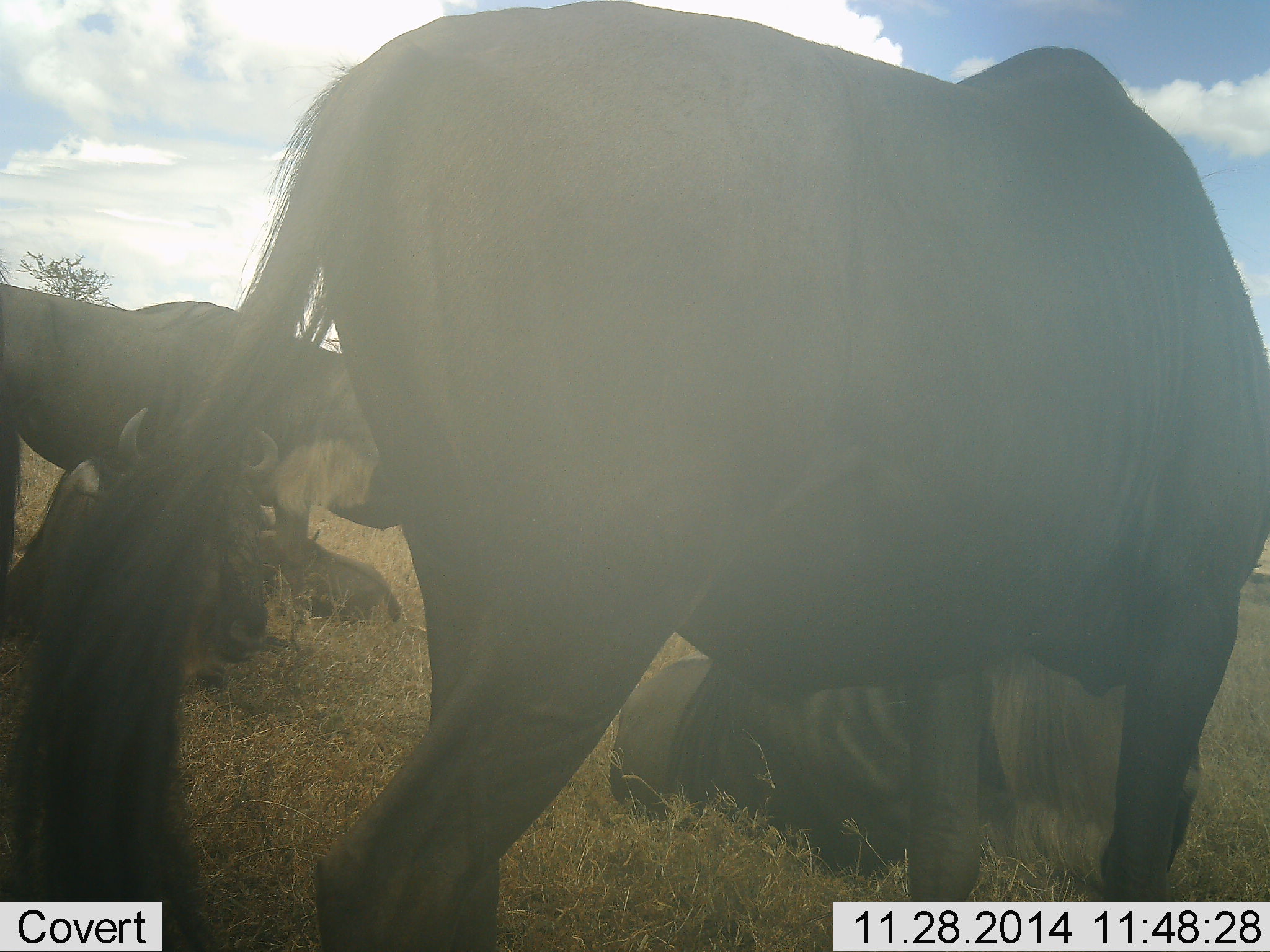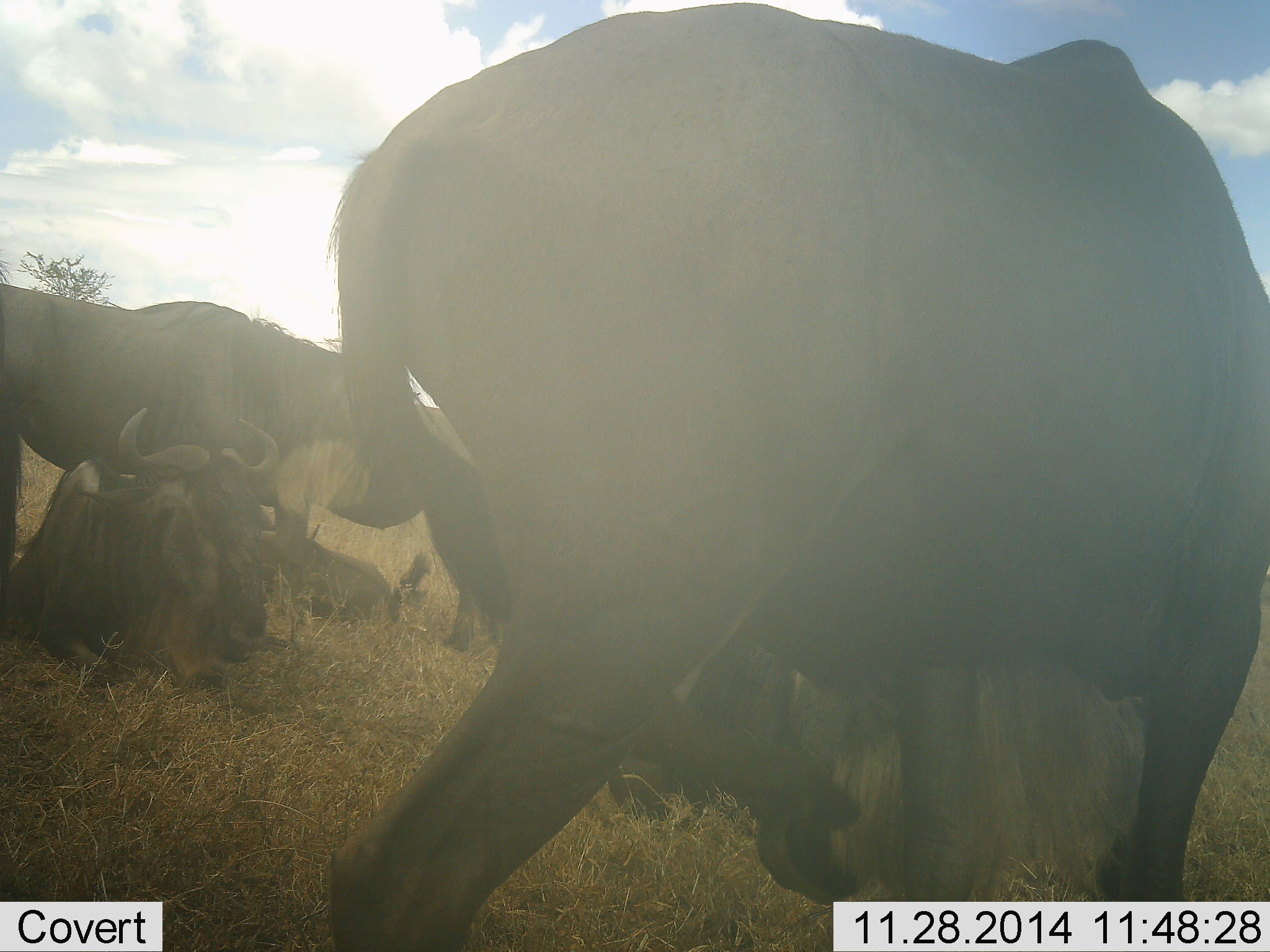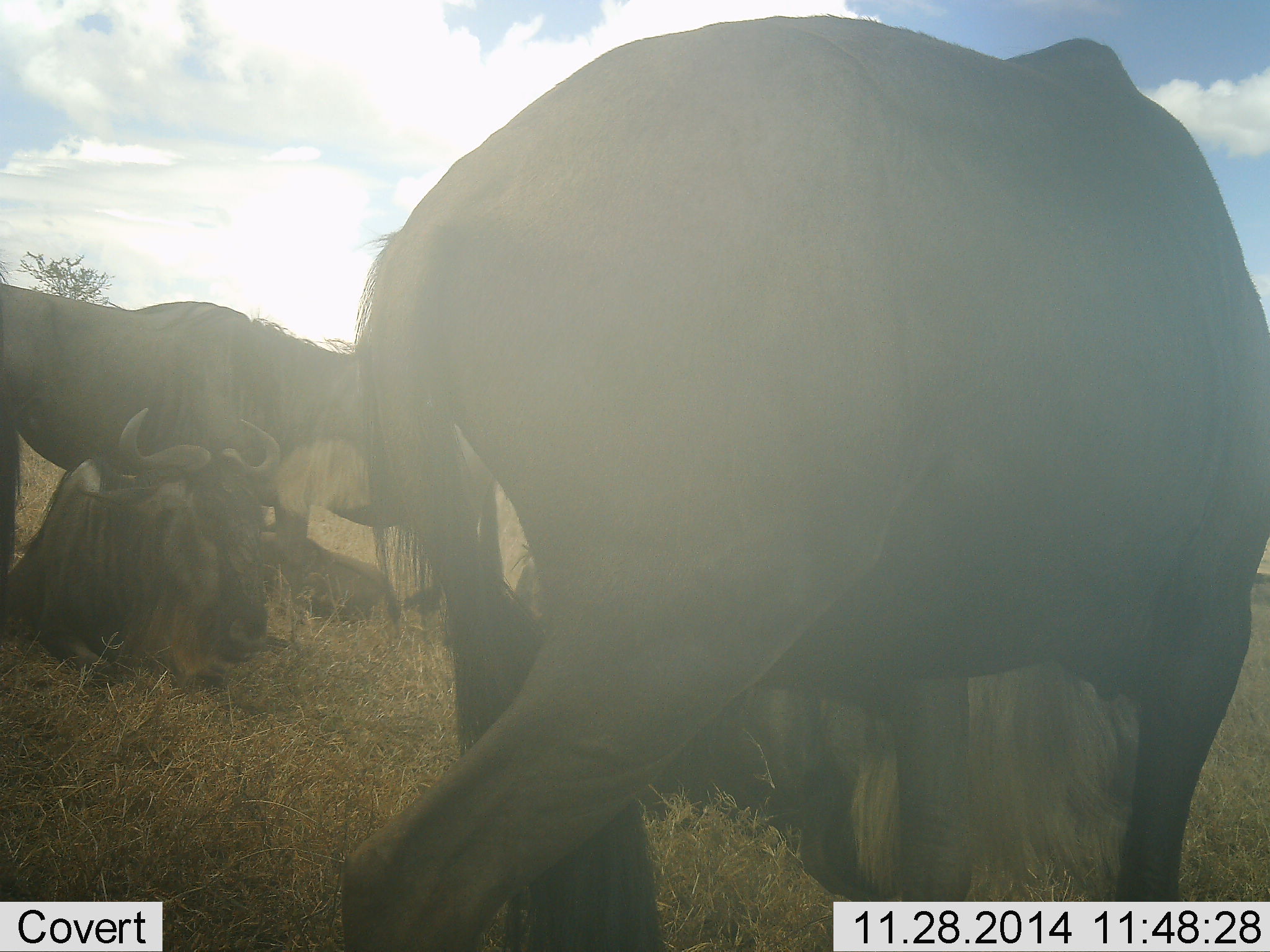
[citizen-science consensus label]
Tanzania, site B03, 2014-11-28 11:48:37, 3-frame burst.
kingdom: Animalia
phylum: Chordata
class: Mammalia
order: Artiodactyla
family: Bovidae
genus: Connochaetes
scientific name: Connochaetes taurinus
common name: blue wildebeest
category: wildebeest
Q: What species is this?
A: Wildebeest (blue wildebeest) (Connochaetes taurinus).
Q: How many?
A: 4.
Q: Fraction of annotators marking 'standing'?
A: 90%.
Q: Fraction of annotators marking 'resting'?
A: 100%.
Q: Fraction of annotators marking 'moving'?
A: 20%.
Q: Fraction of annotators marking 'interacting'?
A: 10%.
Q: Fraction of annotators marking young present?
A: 0%.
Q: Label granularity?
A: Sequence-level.